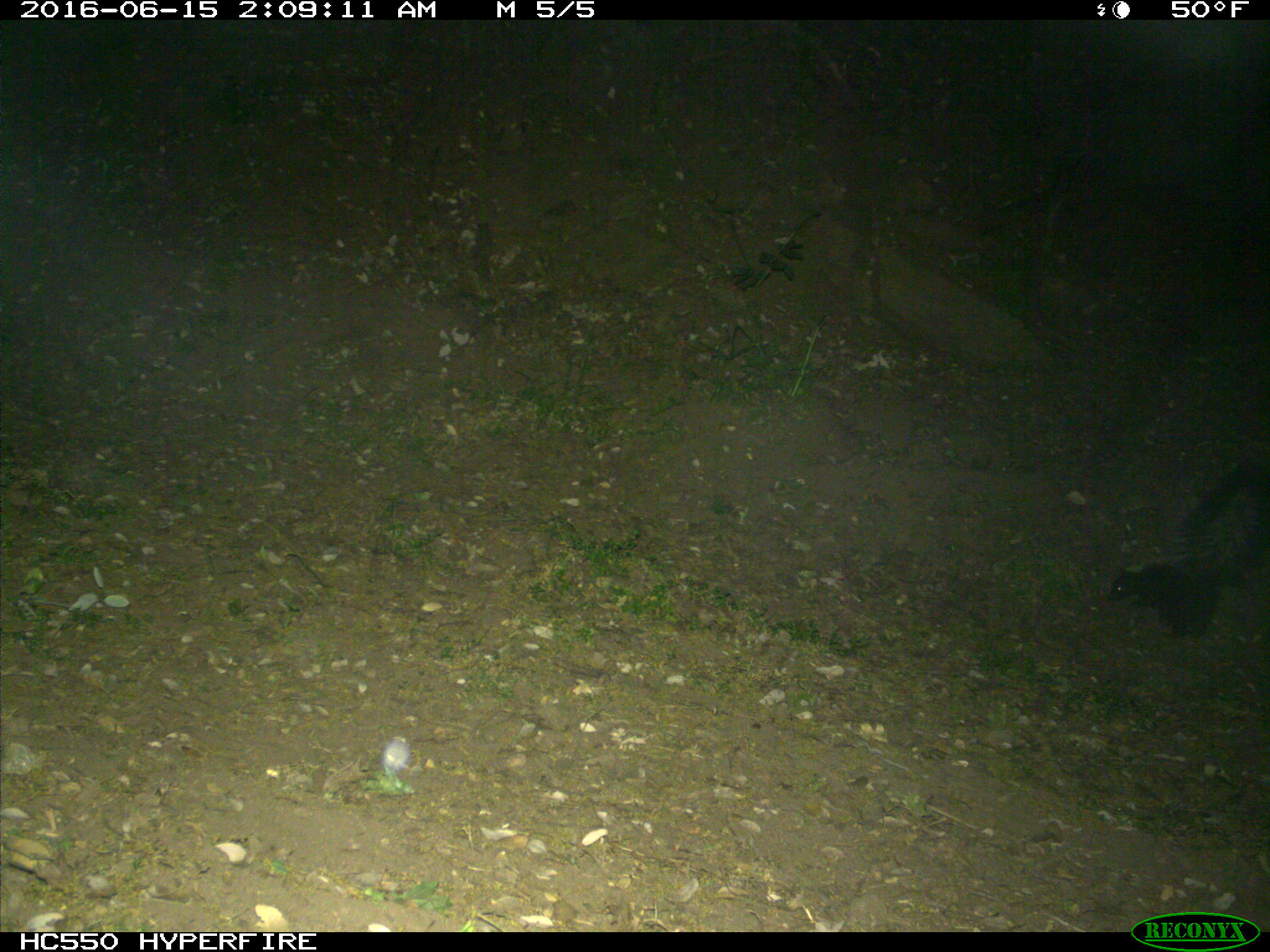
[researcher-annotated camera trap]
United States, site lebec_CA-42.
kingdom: Animalia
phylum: Chordata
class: Mammalia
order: Carnivora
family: Mephitidae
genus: Mephitis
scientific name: Mephitis mephitis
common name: striped skunk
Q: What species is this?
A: Mephitis mephitis (striped skunk).